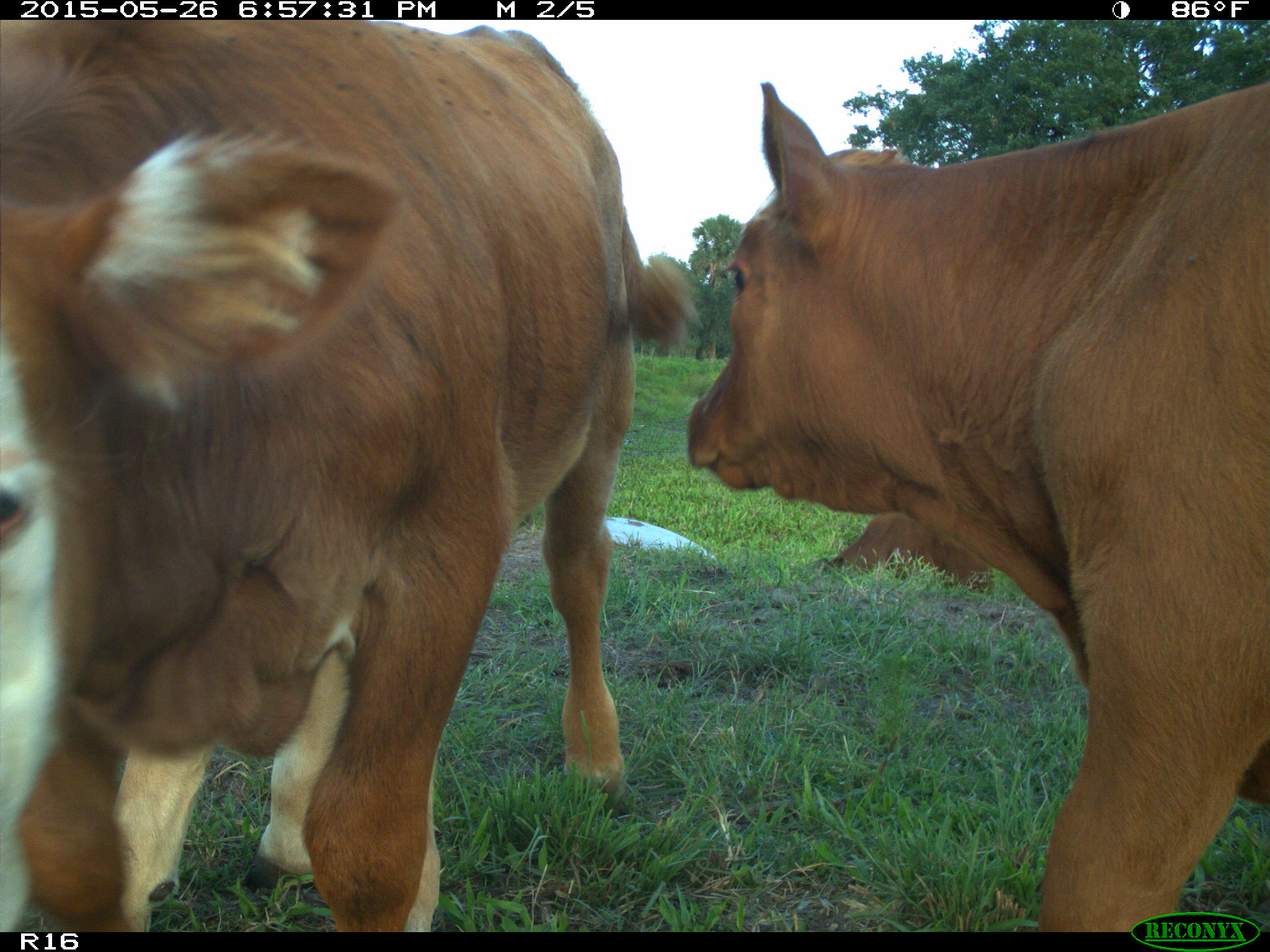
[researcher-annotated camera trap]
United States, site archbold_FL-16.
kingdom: Animalia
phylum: Chordata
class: Mammalia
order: Artiodactyla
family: Bovidae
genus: Bos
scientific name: Bos taurus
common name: domestic cow